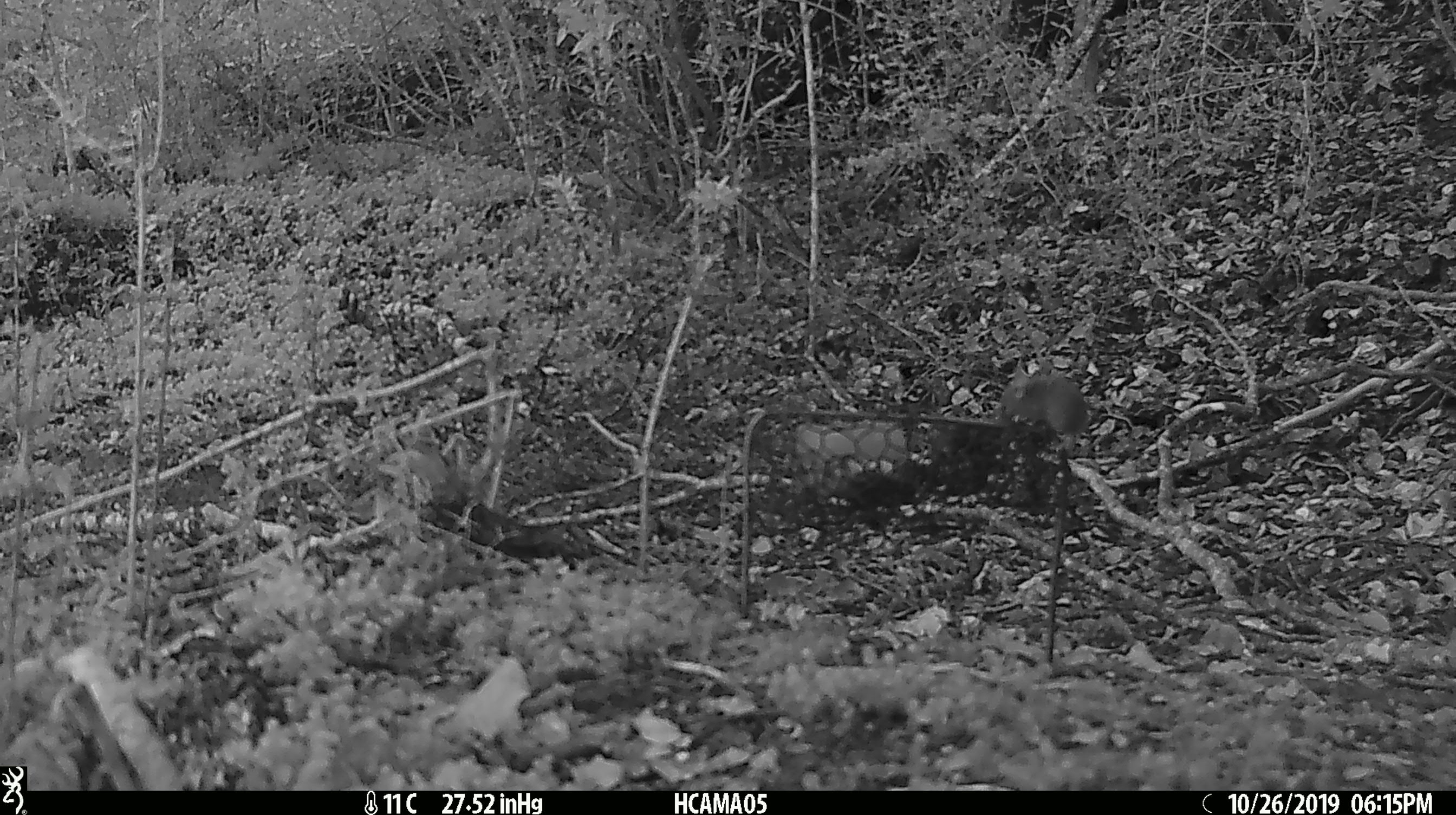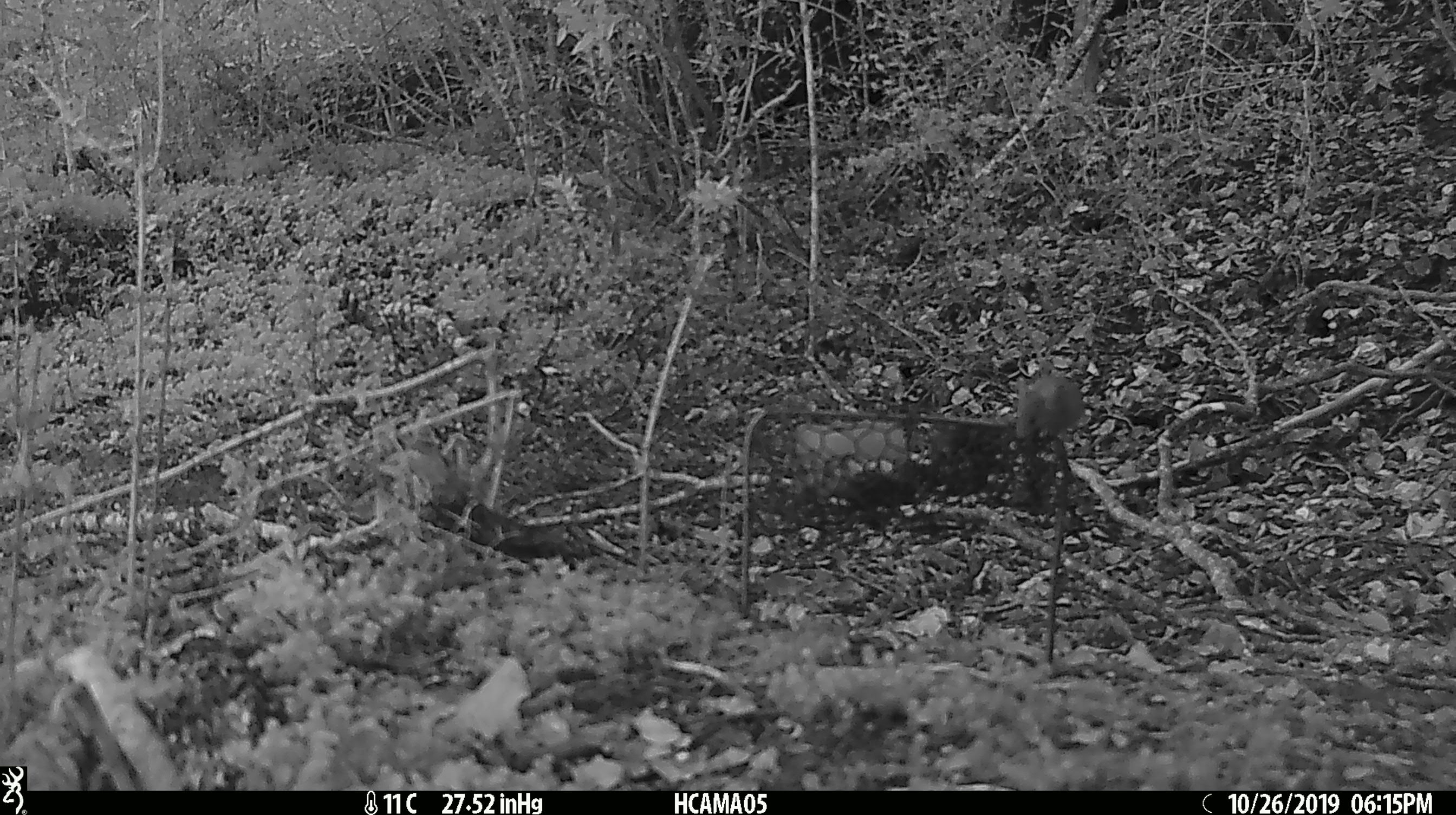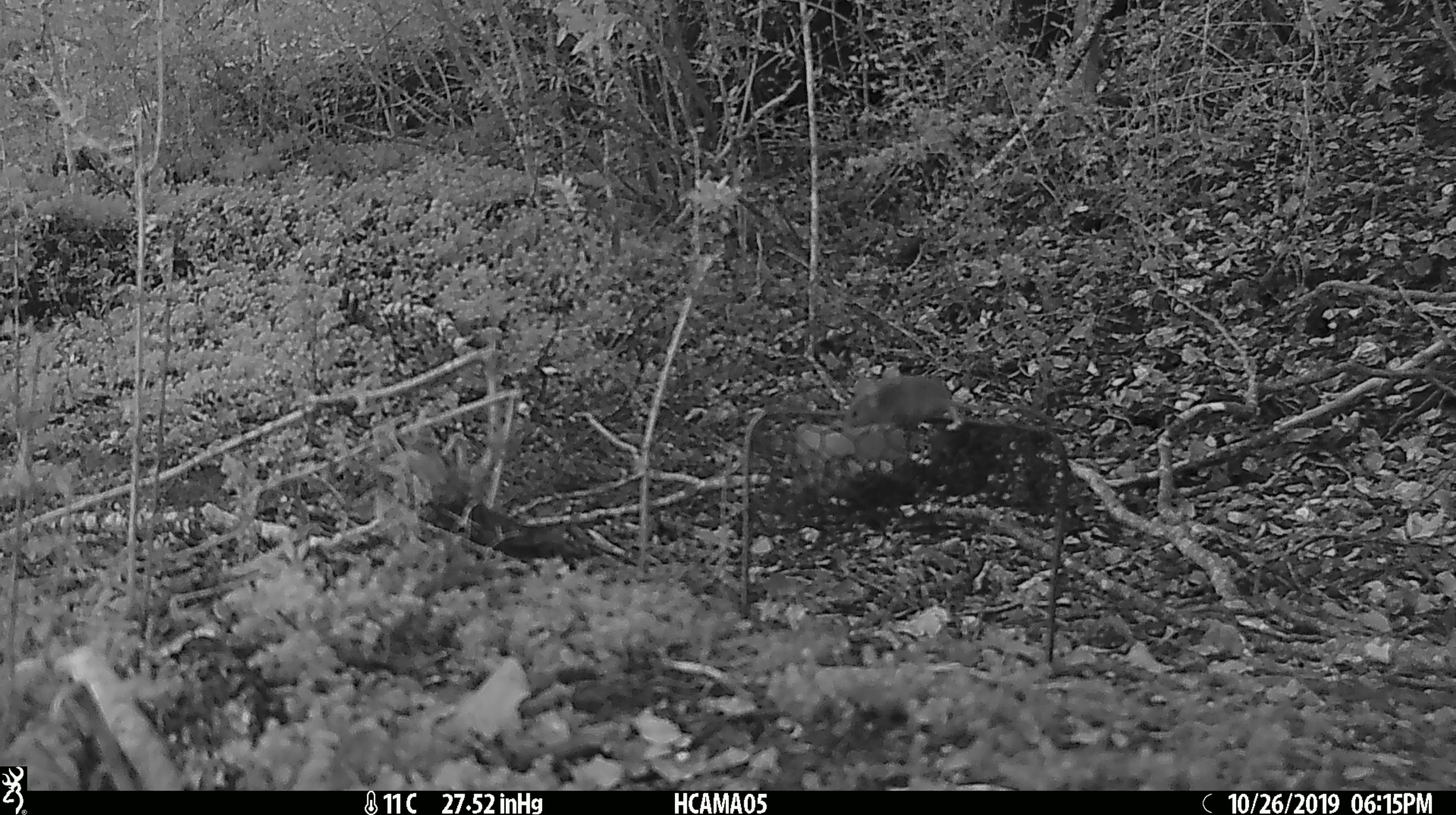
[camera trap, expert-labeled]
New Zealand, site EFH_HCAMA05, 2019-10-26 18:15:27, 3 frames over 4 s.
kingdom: Animalia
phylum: Chordata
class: Mammalia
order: Rodentia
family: Muridae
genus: Mus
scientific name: Mus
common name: mouse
Mouse (Mus).